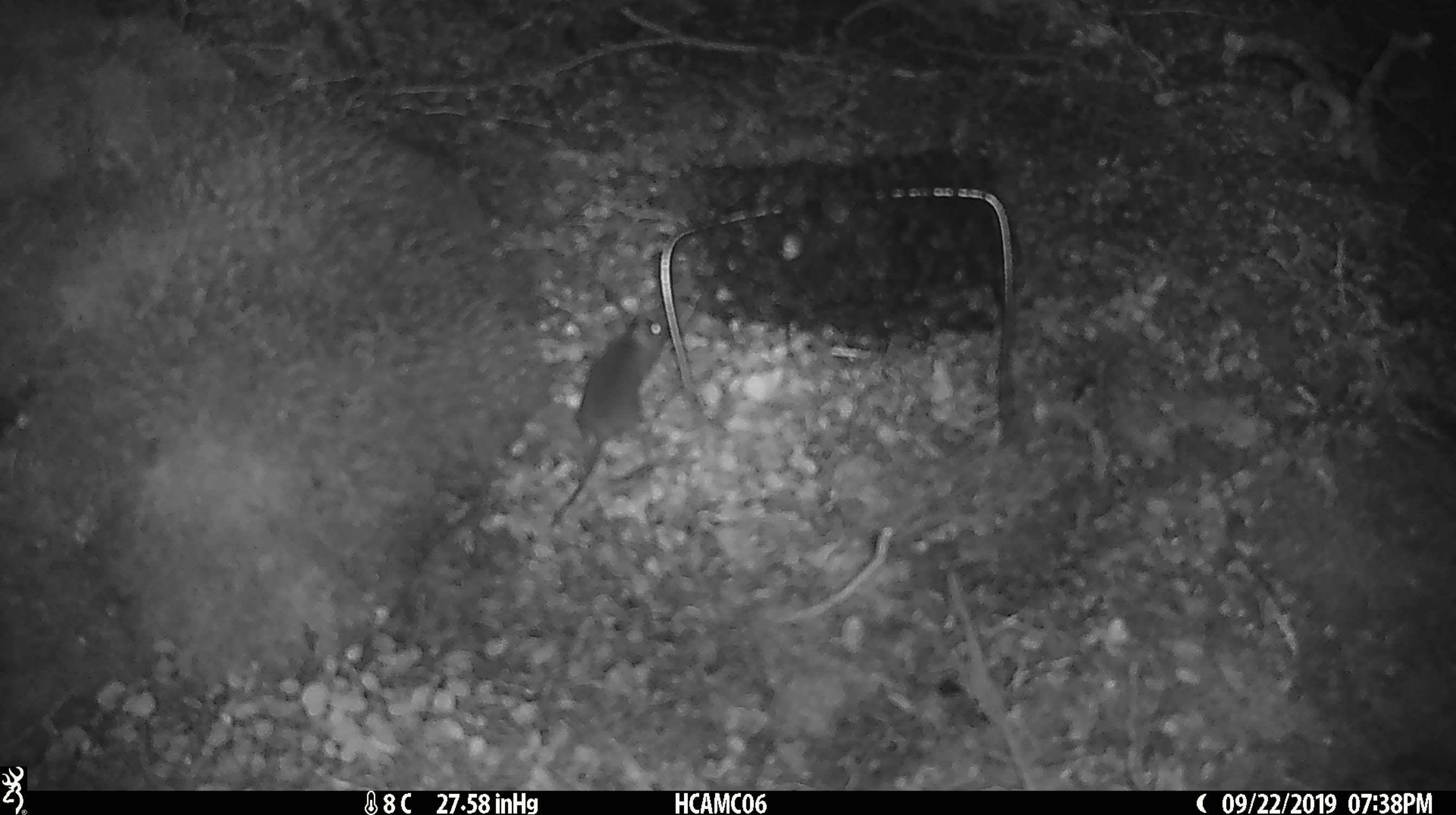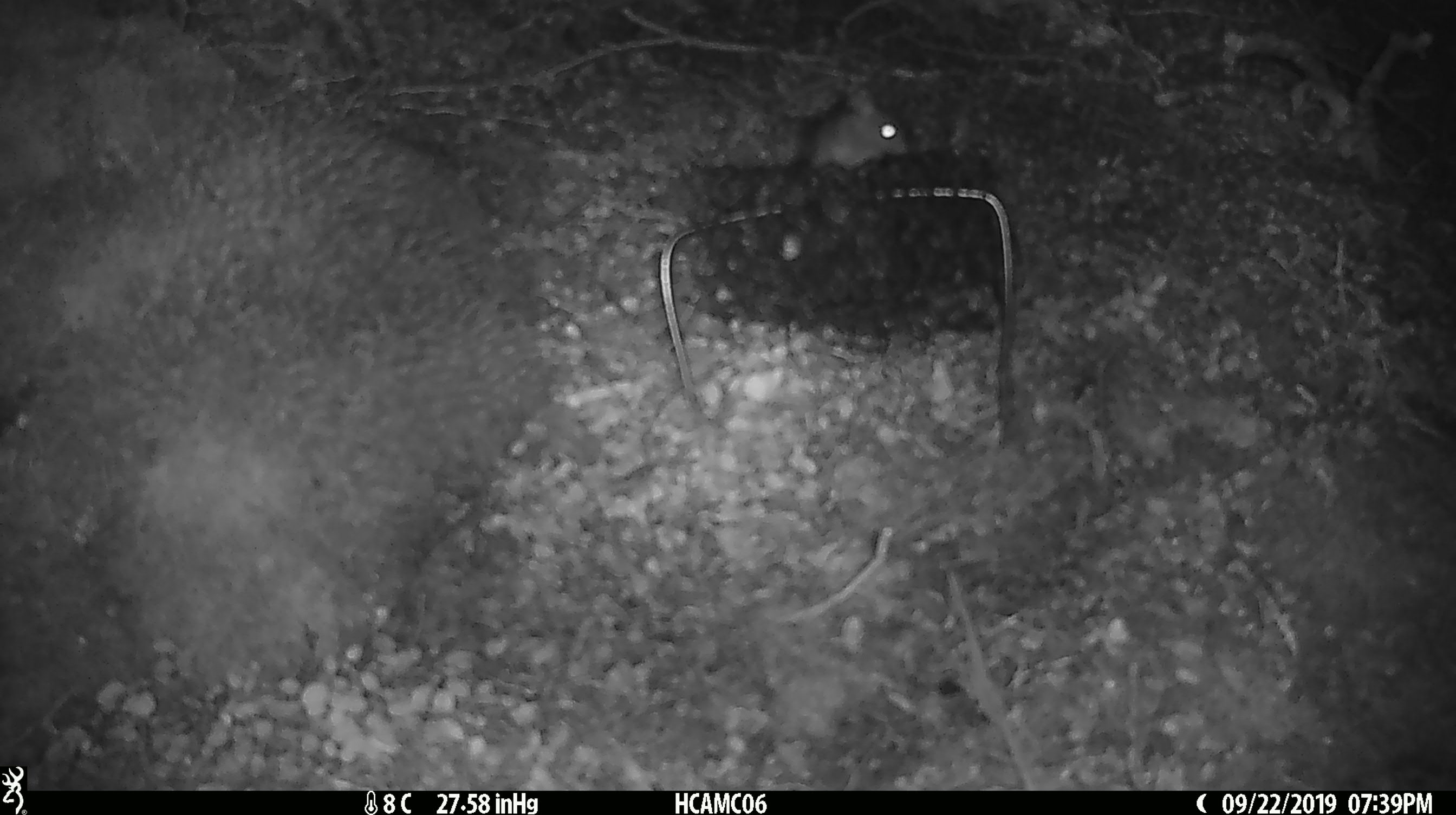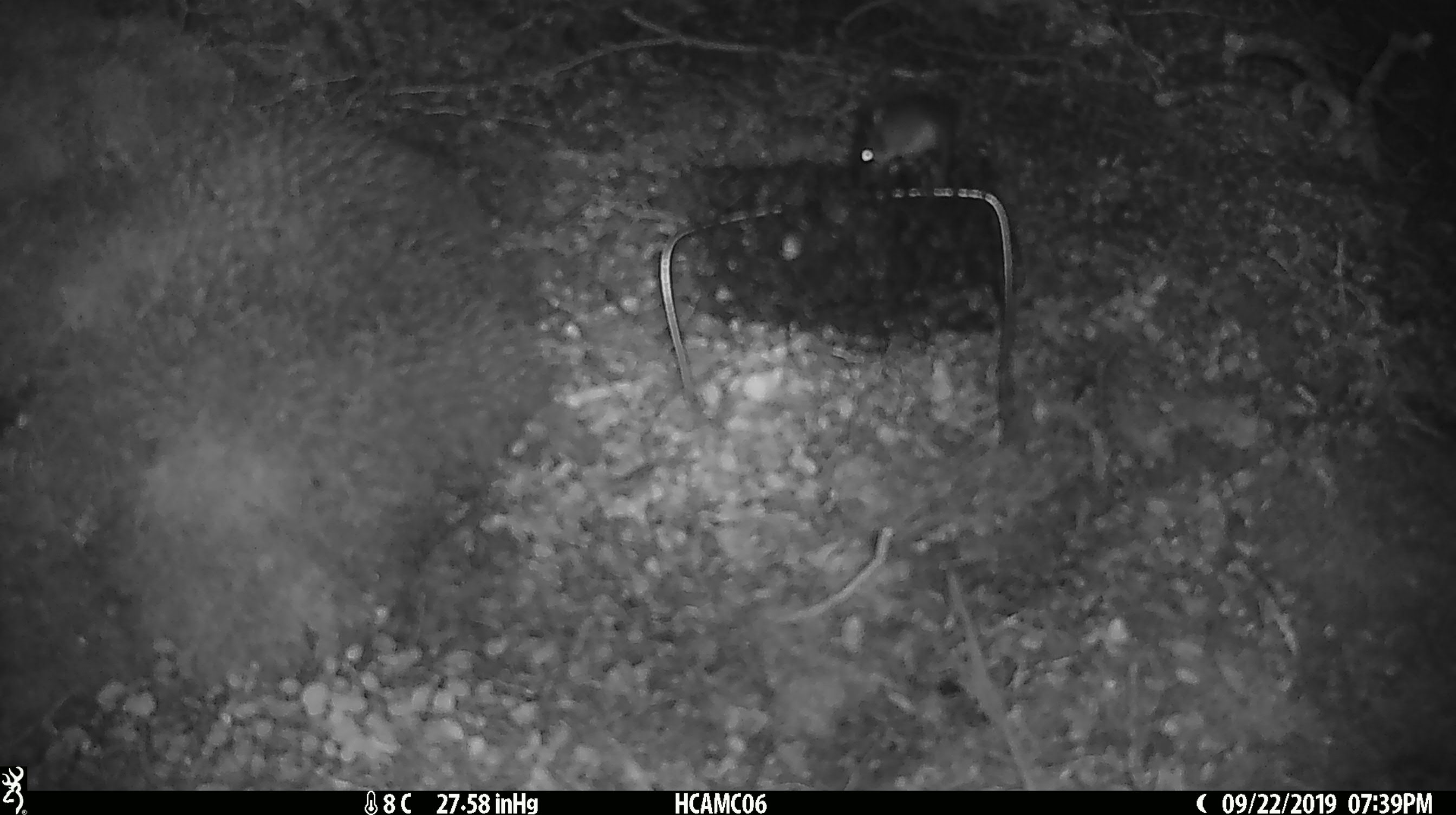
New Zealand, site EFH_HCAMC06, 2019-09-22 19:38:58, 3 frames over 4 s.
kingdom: Animalia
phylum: Chordata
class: Mammalia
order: Rodentia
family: Muridae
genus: Mus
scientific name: Mus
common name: mouse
Mouse (Mus).